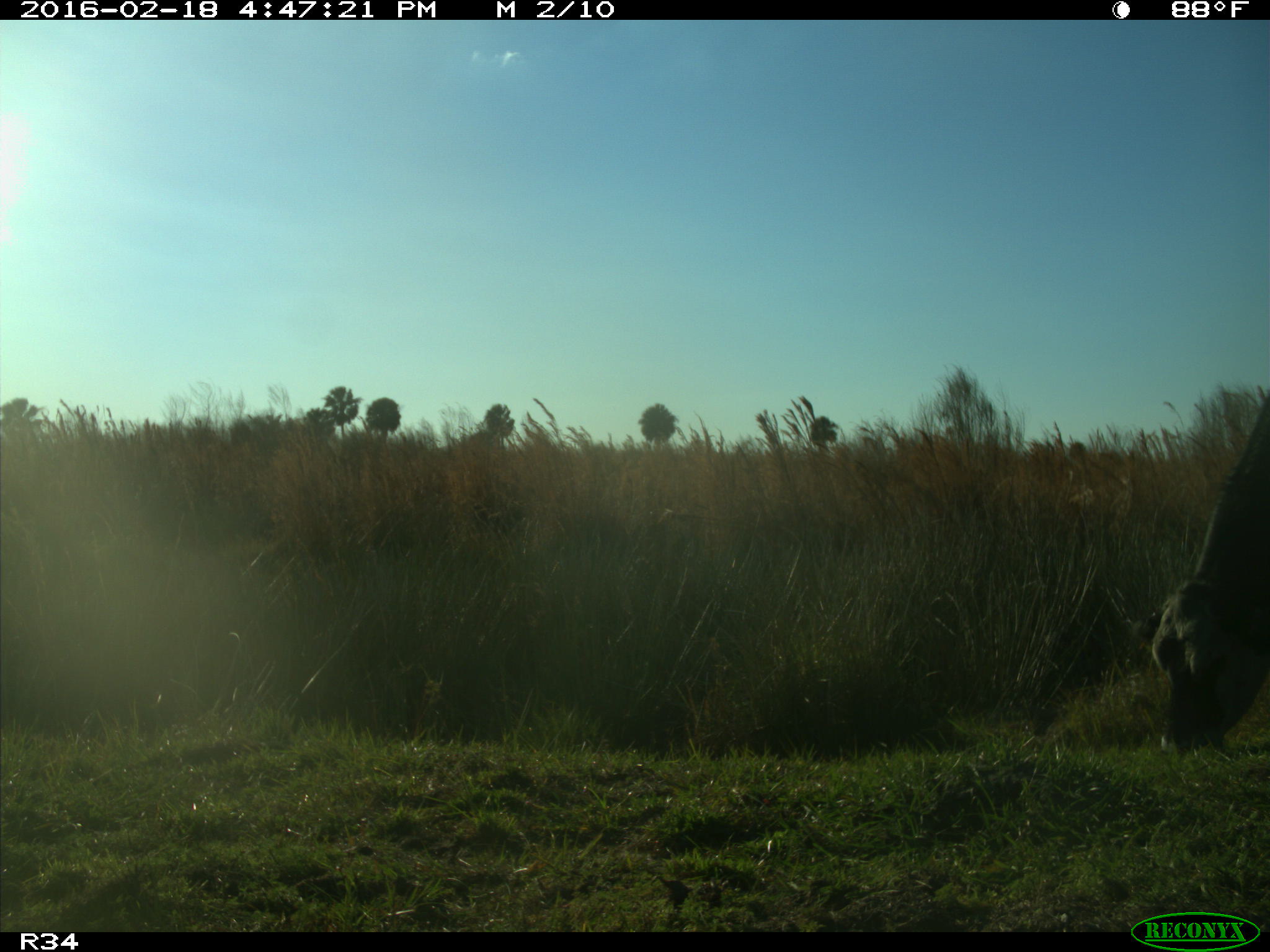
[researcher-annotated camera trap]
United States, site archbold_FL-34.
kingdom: Animalia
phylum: Chordata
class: Mammalia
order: Artiodactyla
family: Bovidae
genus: Bos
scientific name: Bos taurus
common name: domestic cow